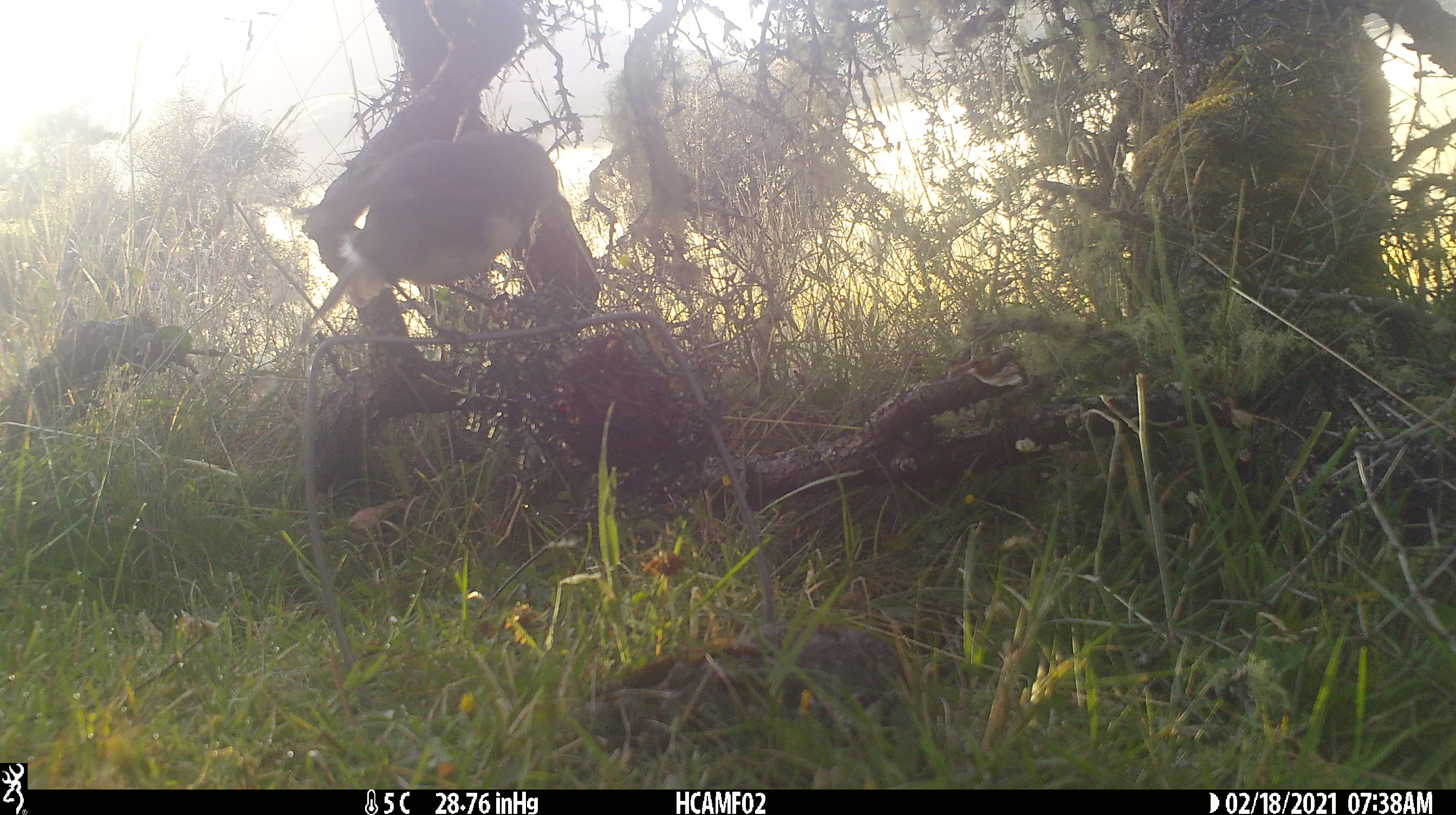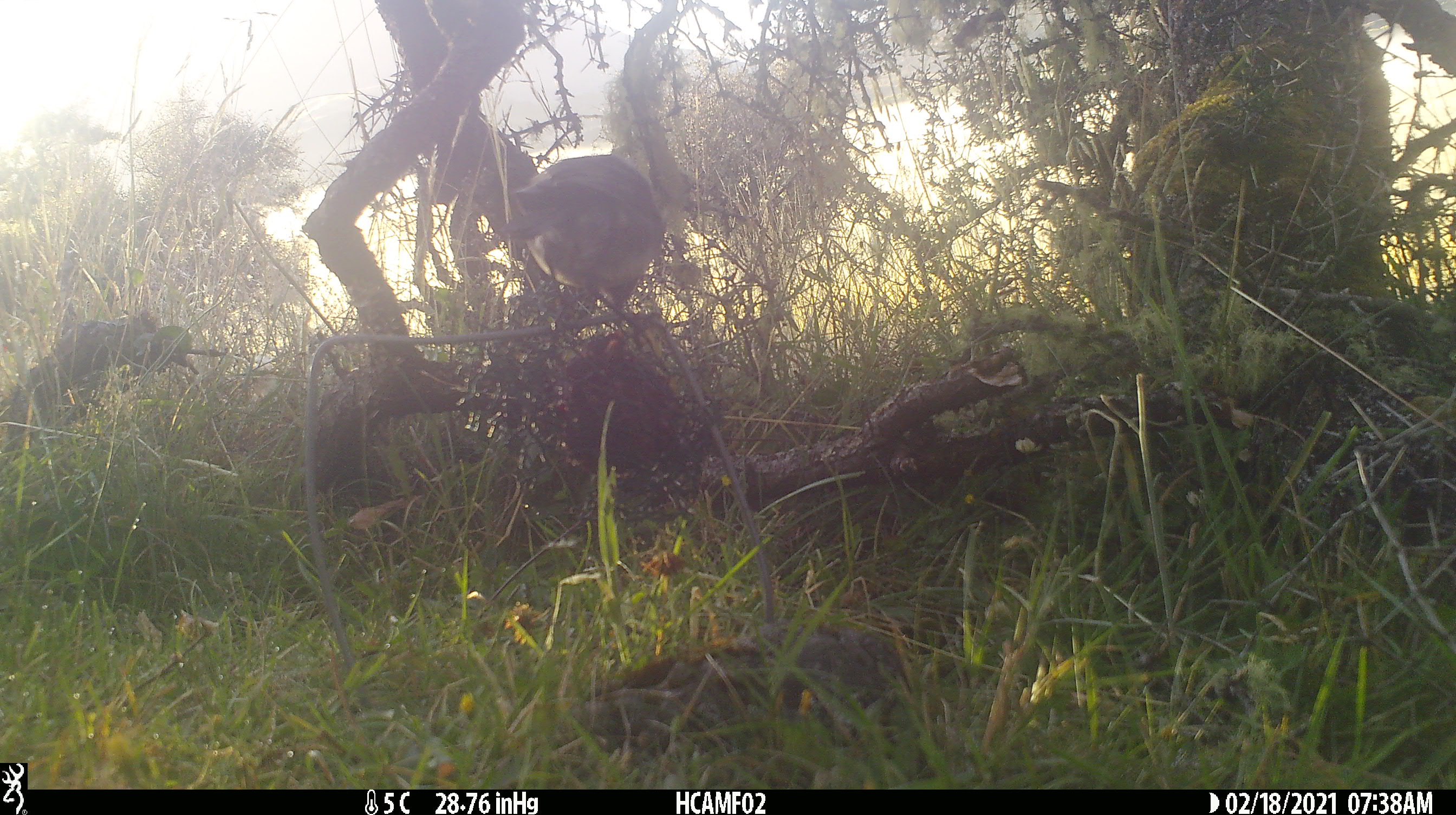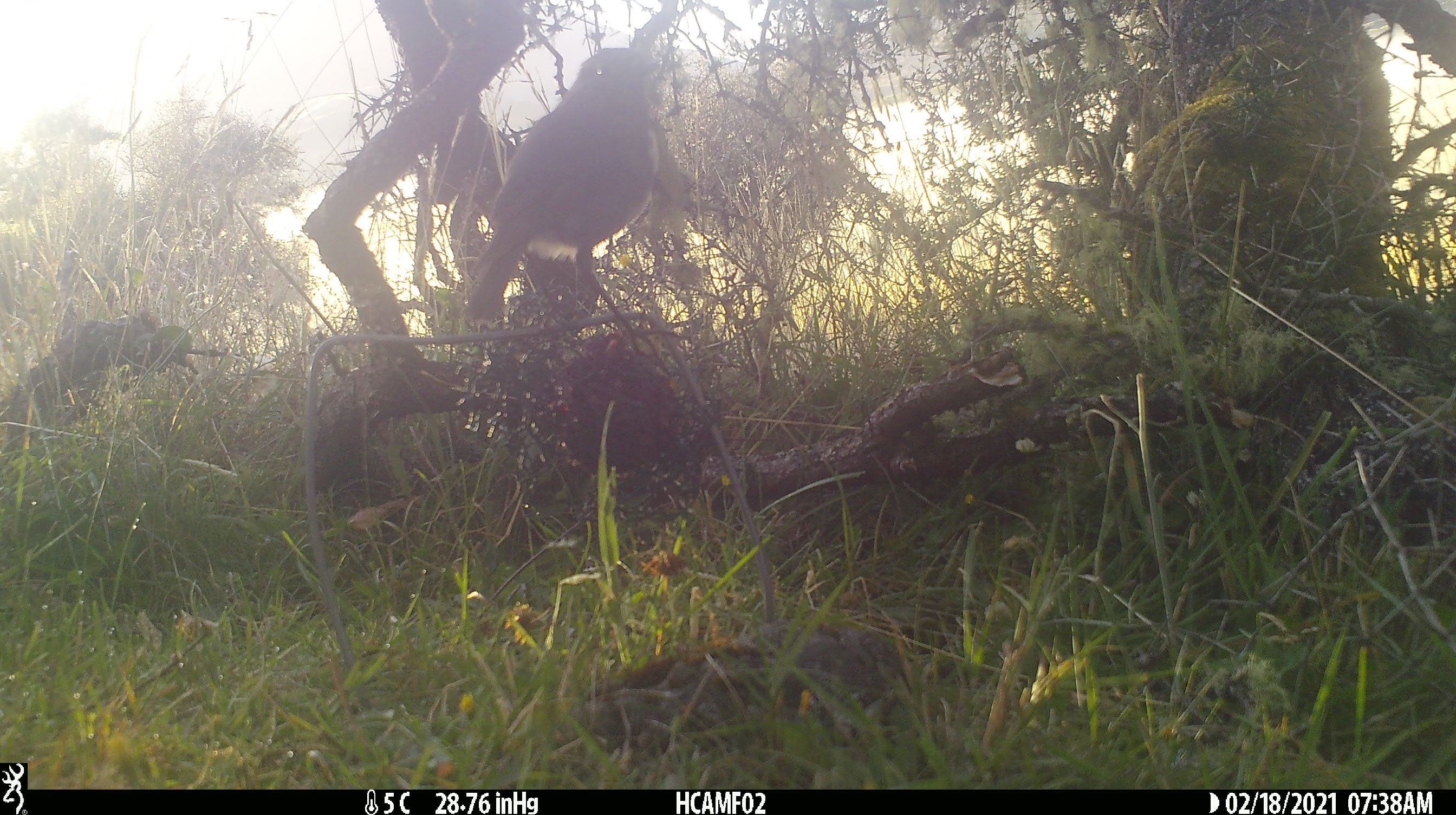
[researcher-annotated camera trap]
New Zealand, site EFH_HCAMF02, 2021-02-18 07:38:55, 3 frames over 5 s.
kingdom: Animalia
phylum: Chordata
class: Aves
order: Passeriformes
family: Petroicidae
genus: Petroica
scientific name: Petroica australis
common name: new zealand robin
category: robin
Robin (new zealand robin) (Petroica australis).